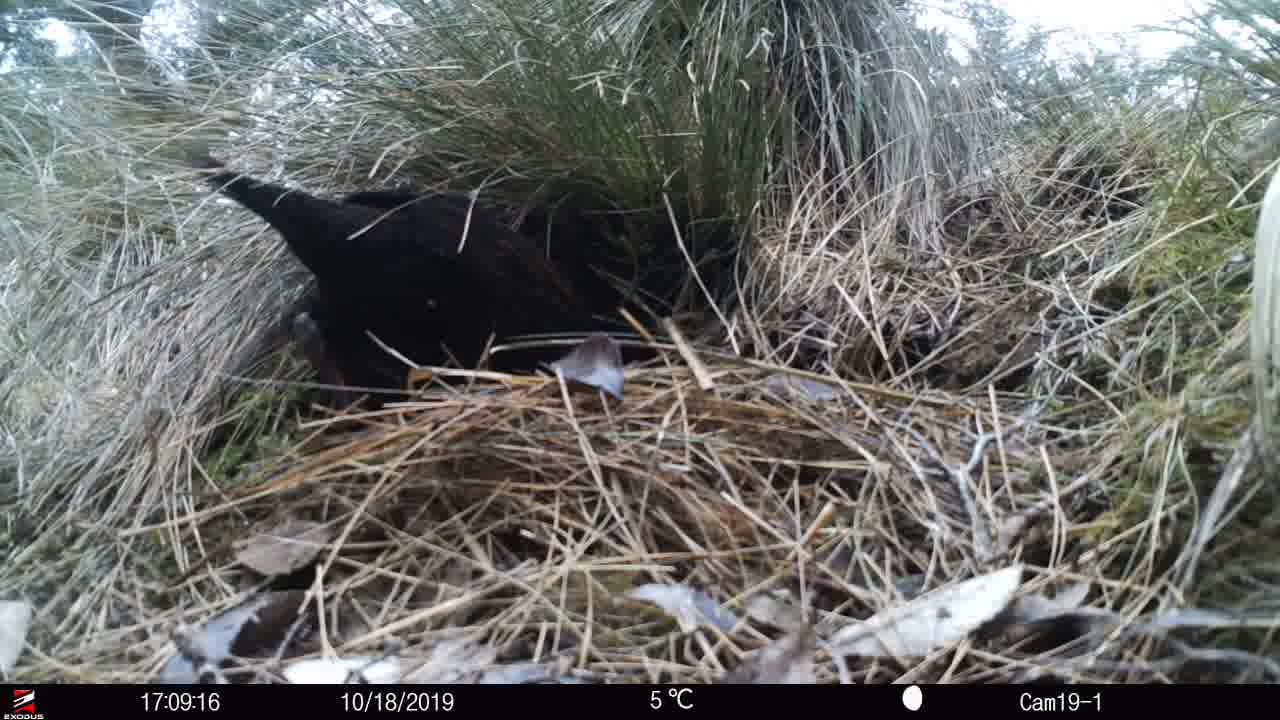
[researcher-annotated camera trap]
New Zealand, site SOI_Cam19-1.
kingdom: Animalia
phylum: Chordata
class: Aves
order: Gruiformes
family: Rallidae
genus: Gallirallus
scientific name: Gallirallus australis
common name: weka